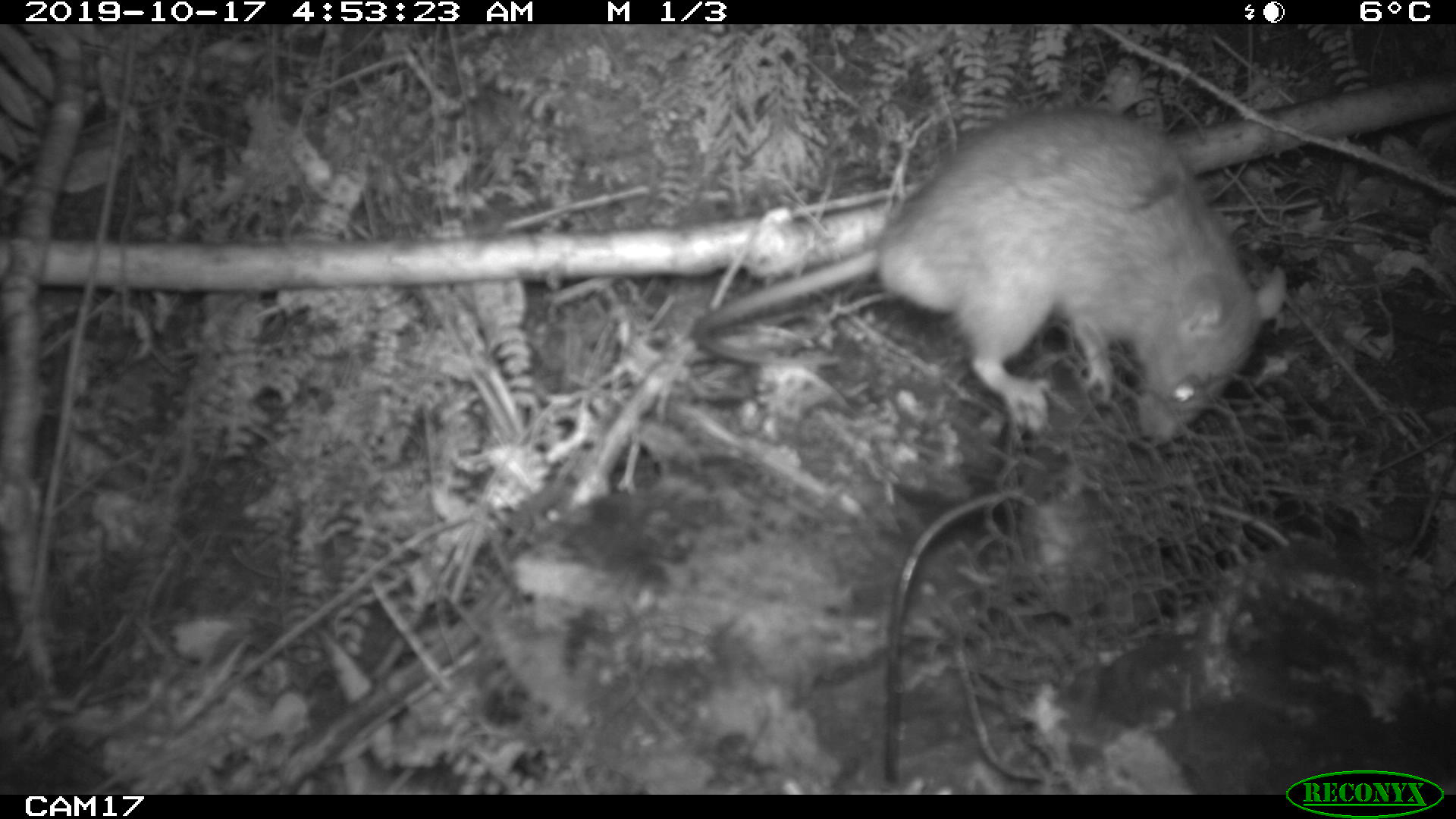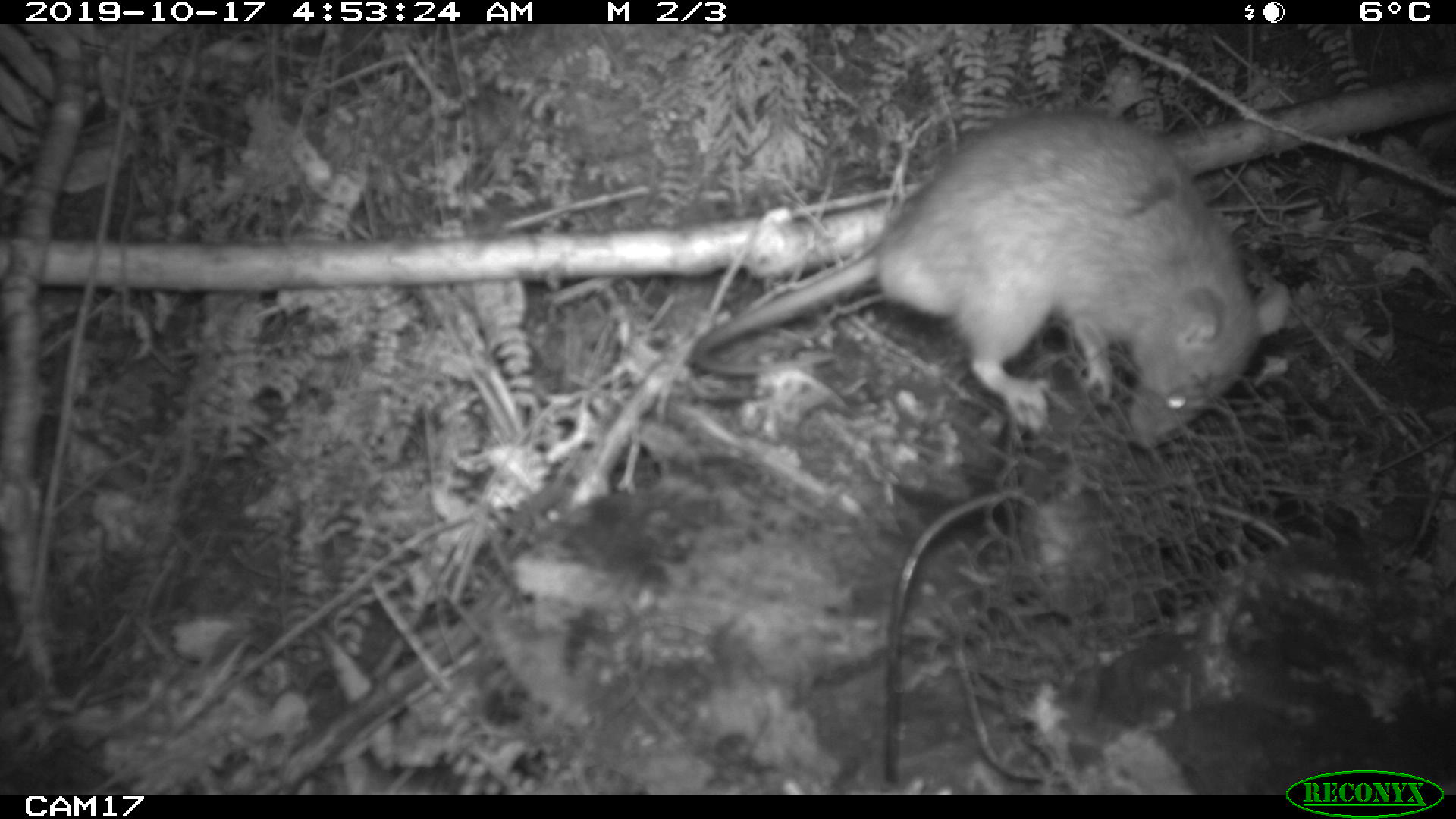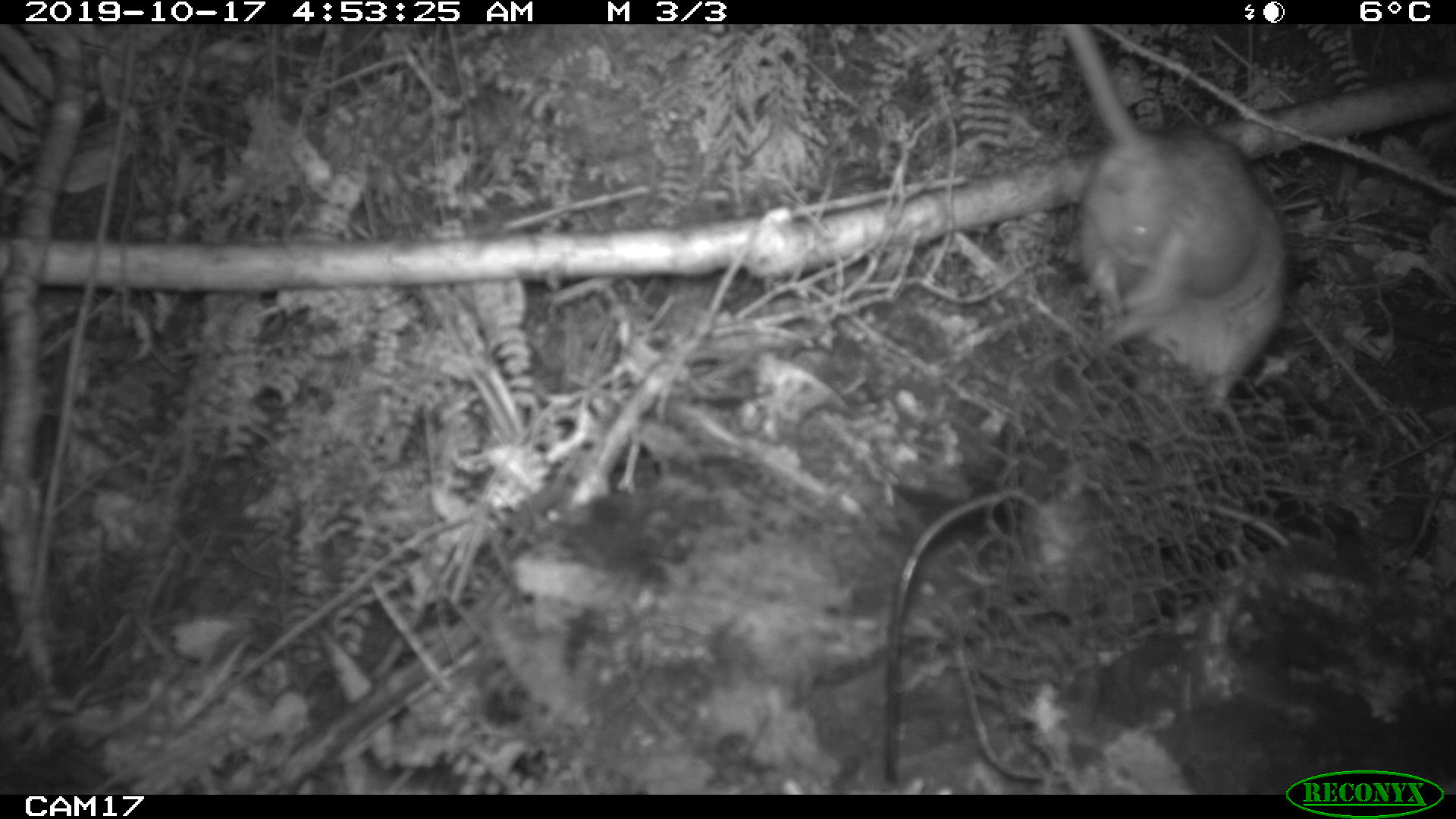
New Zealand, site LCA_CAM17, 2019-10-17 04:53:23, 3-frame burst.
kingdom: Animalia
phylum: Chordata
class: Mammalia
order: Rodentia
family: Muridae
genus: Rattus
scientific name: Rattus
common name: rat